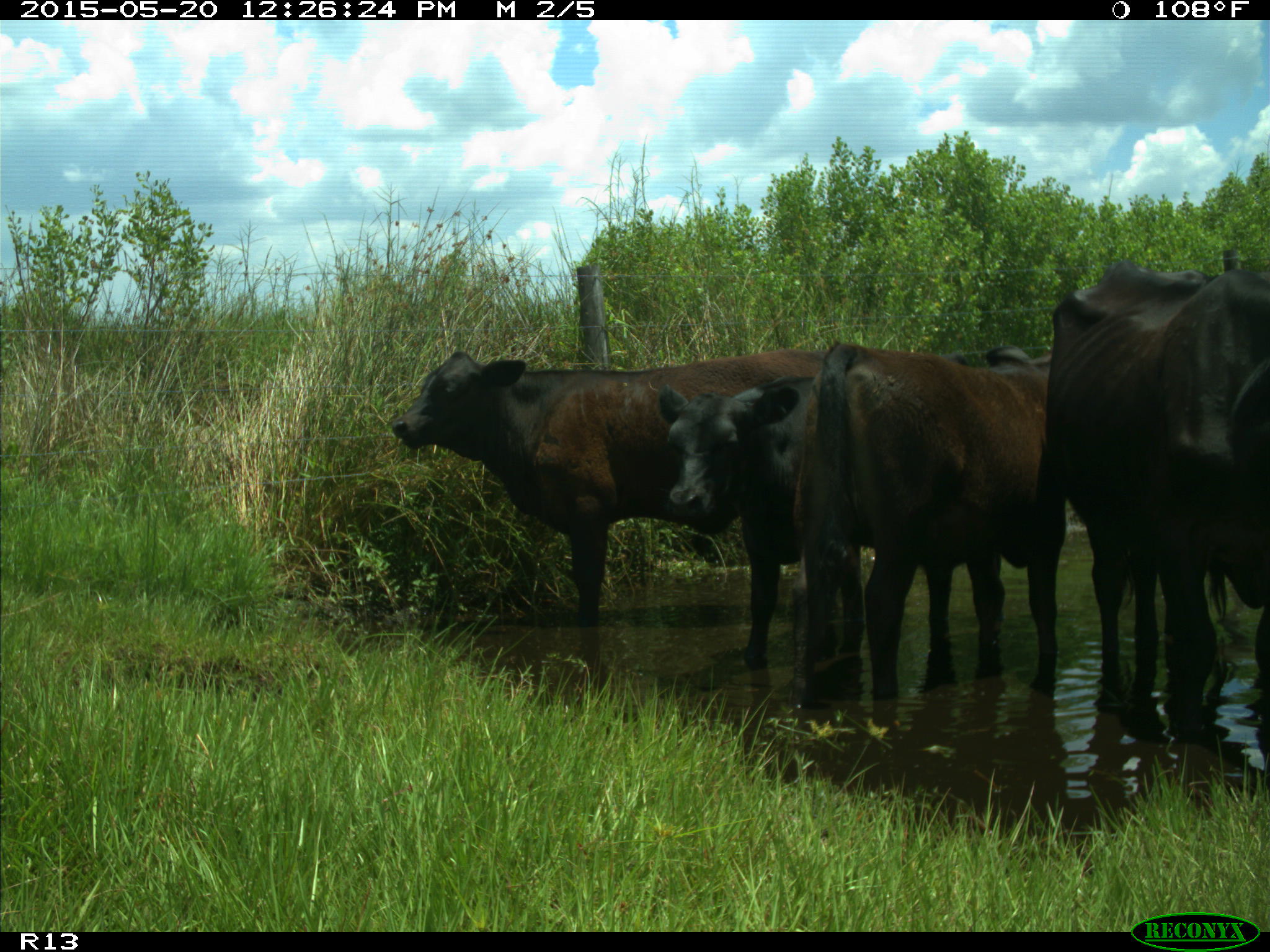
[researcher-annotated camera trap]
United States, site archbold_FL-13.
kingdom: Animalia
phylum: Chordata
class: Mammalia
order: Artiodactyla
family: Bovidae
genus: Bos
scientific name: Bos taurus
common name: domestic cow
Bos taurus (domestic cow).